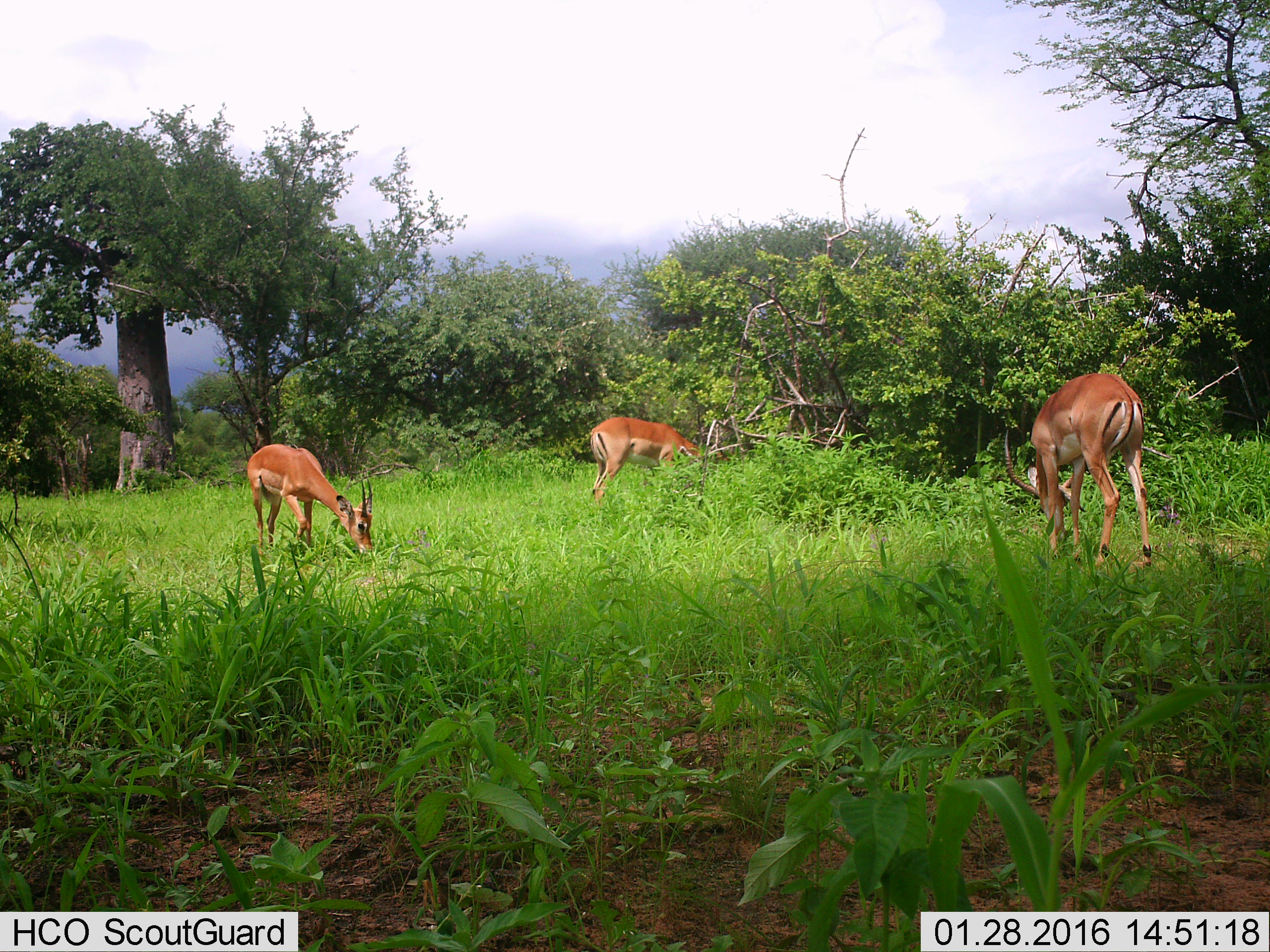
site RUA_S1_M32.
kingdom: Animalia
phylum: Chordata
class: Mammalia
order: Artiodactyla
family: Bovidae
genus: Aepyceros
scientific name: Aepyceros melampus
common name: impala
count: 3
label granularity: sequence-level